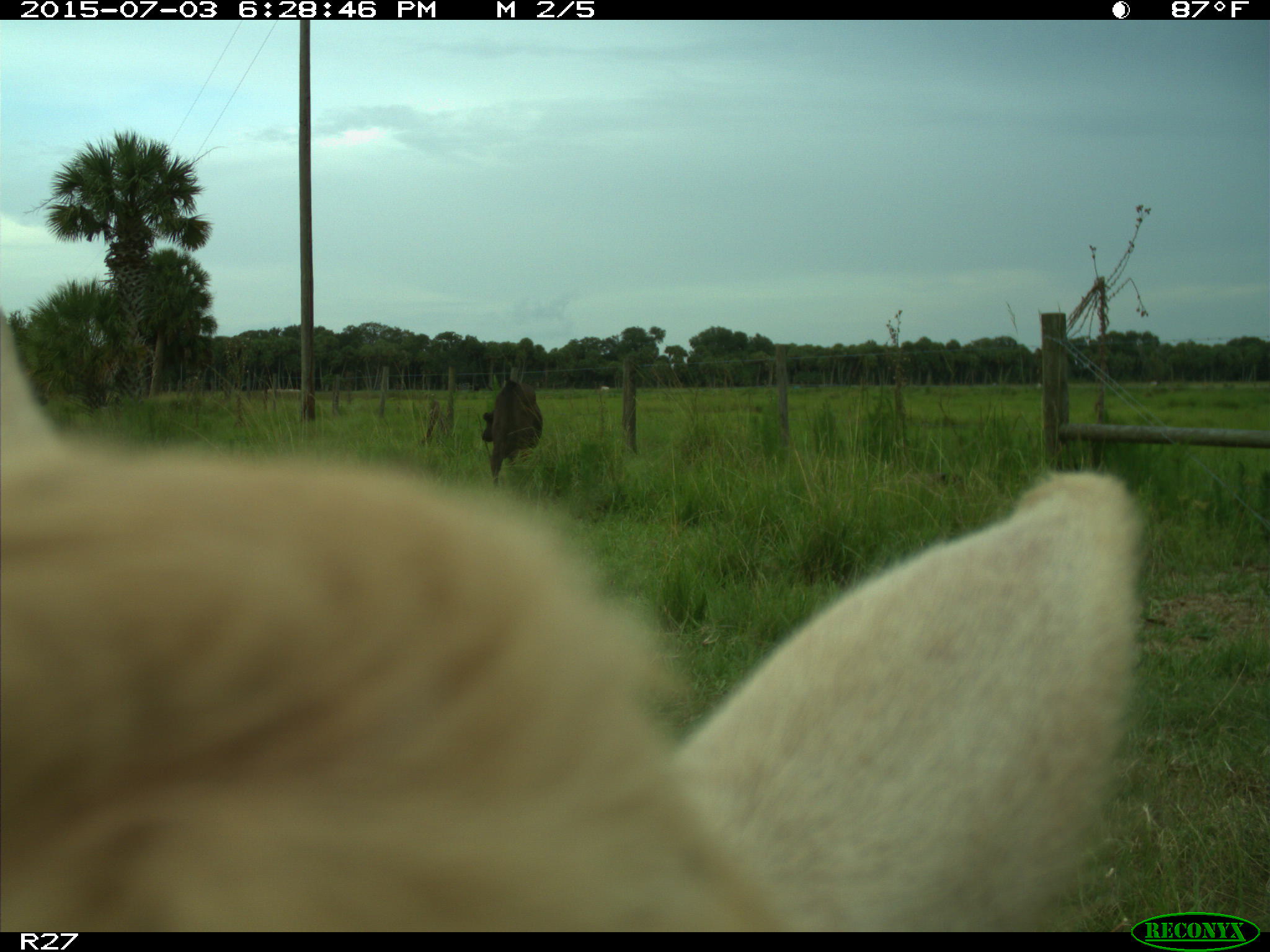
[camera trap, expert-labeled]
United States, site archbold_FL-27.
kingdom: Animalia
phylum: Chordata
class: Mammalia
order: Artiodactyla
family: Bovidae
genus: Bos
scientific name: Bos taurus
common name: domestic cow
Bos taurus (domestic cow).